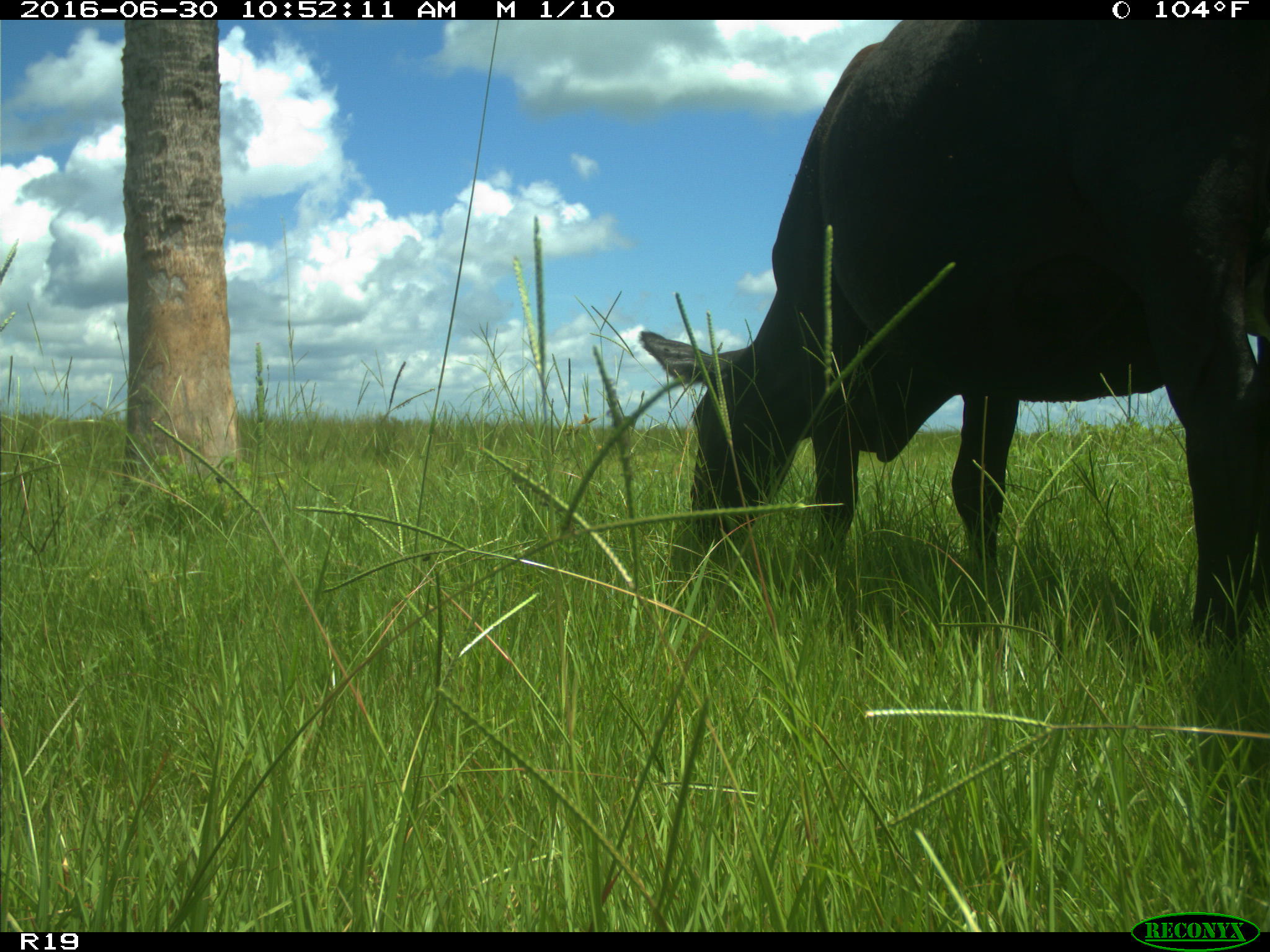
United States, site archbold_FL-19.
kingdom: Animalia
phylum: Chordata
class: Mammalia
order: Artiodactyla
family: Bovidae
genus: Bos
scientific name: Bos taurus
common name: domestic cow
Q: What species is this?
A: Bos taurus (domestic cow).